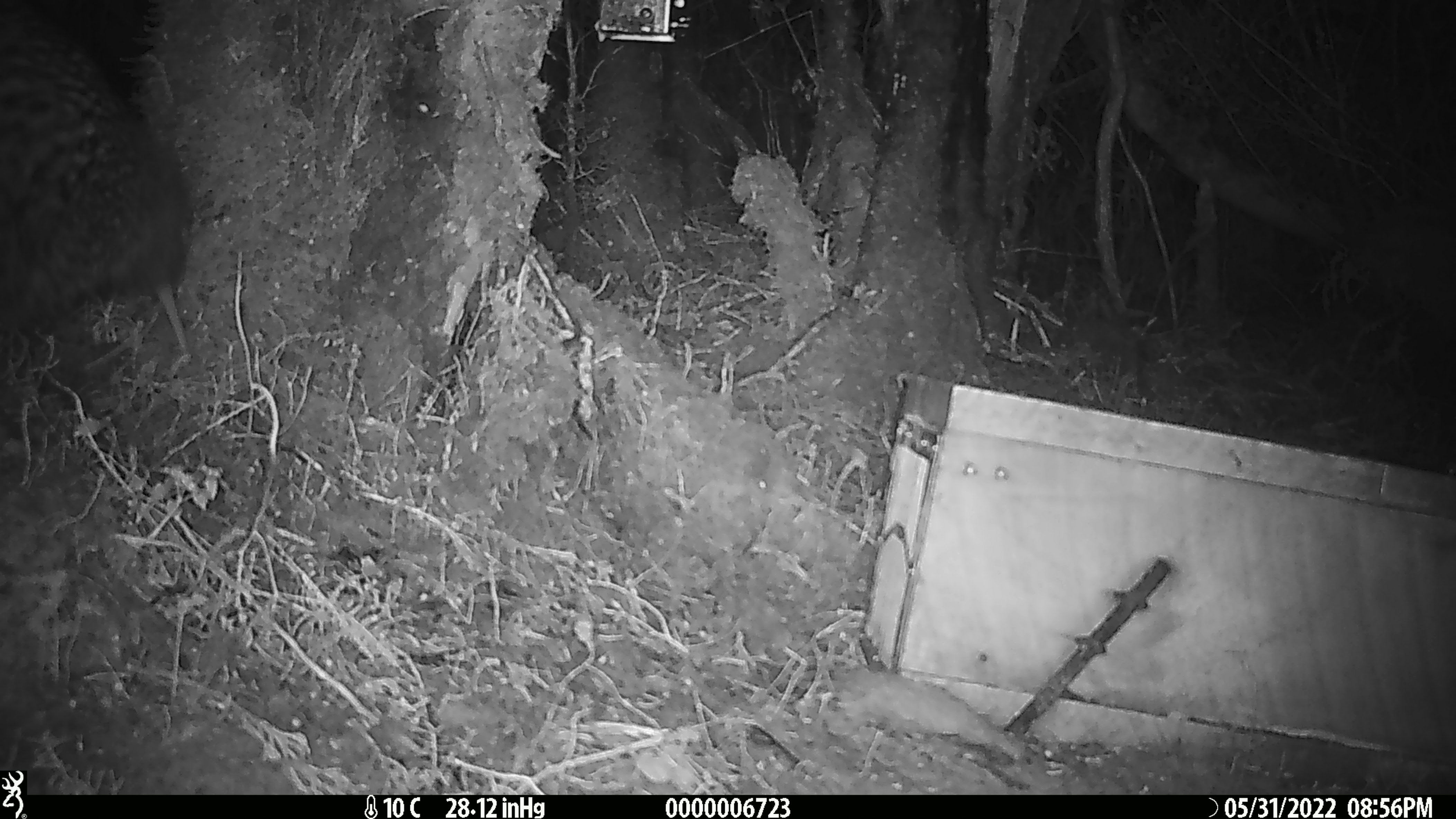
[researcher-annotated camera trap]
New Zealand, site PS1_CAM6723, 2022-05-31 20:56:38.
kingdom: Animalia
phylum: Chordata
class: Aves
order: Apterygiformes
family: Apterygidae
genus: Apteryx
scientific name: Apteryx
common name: kiwi